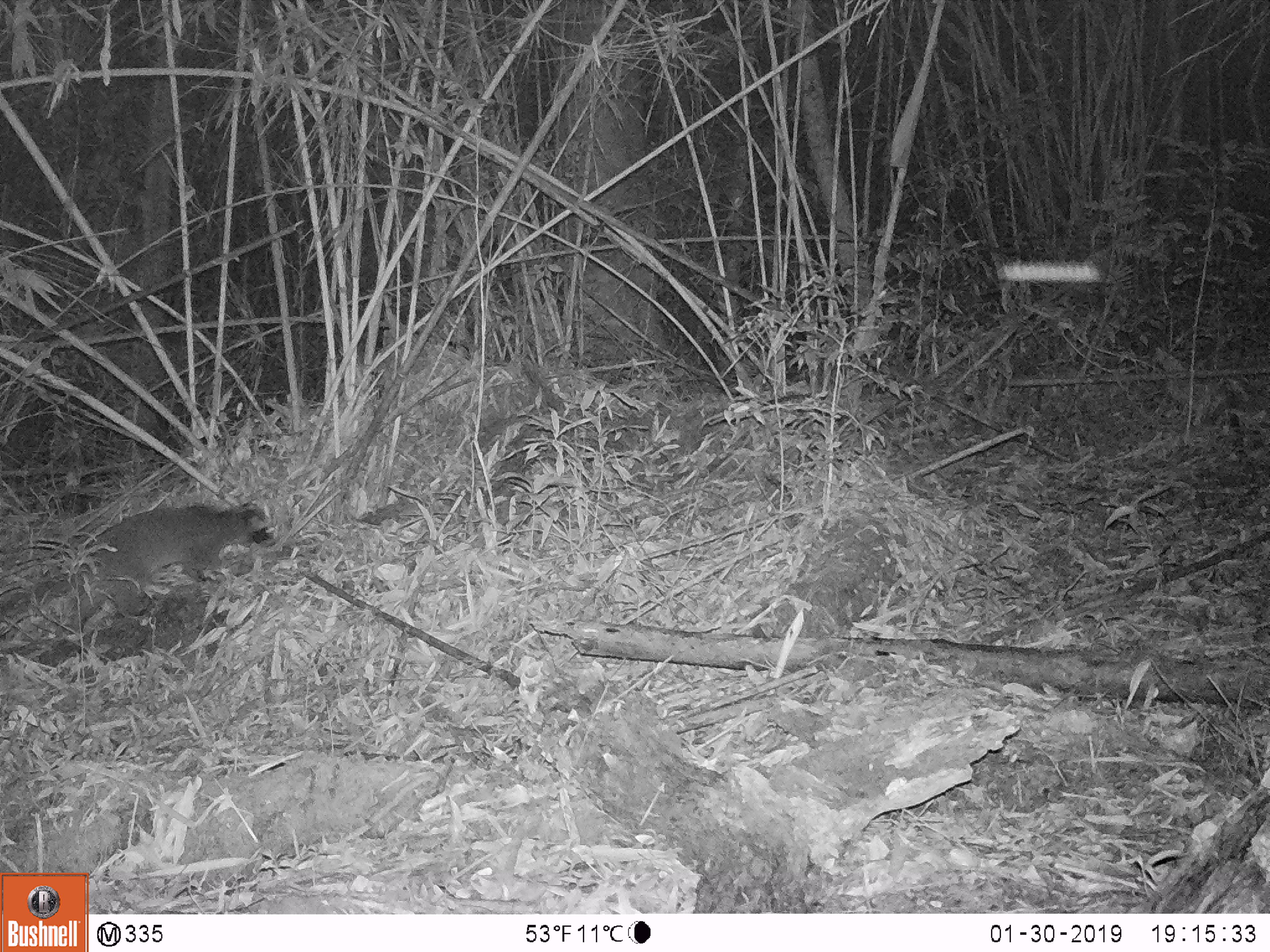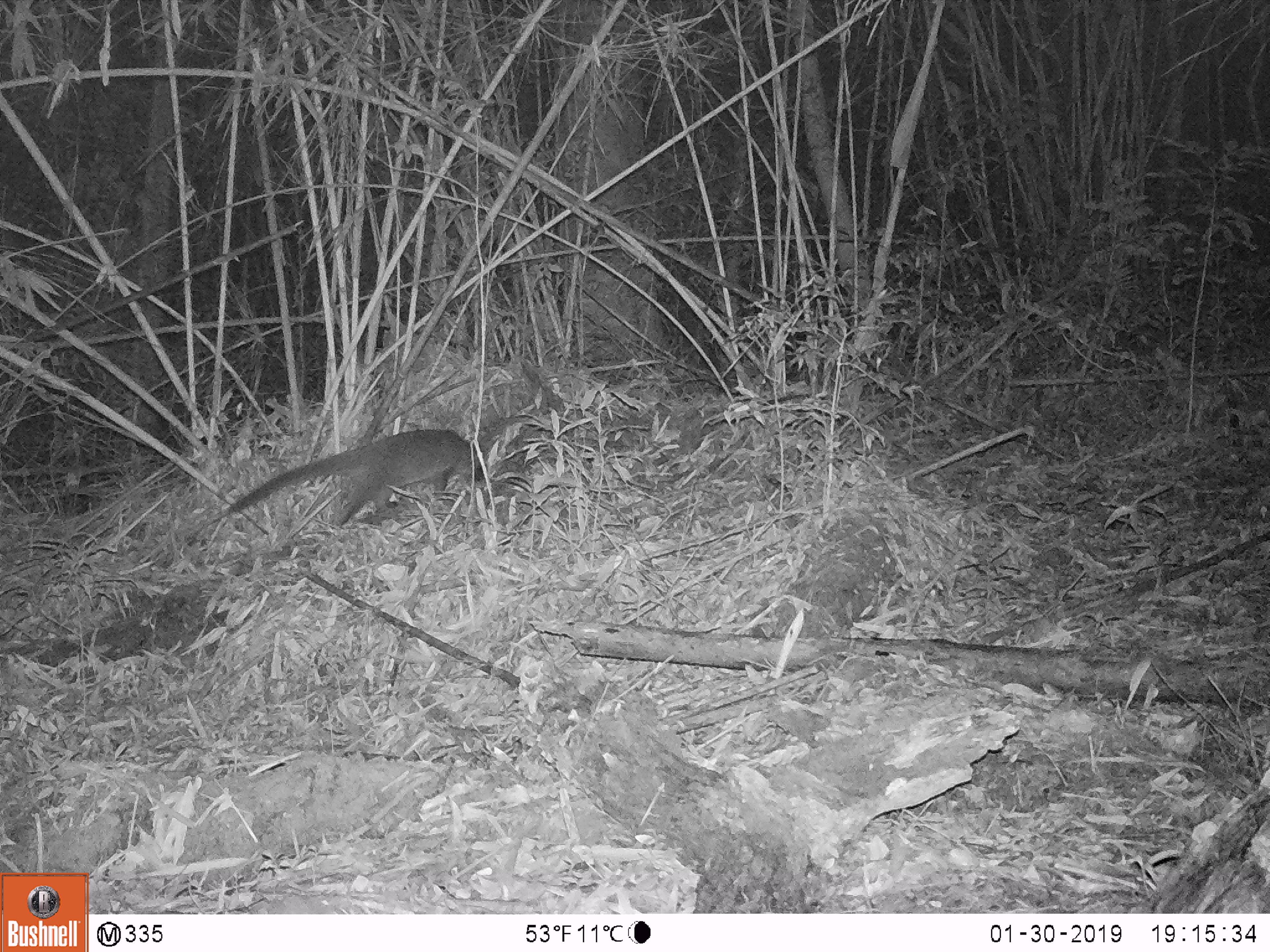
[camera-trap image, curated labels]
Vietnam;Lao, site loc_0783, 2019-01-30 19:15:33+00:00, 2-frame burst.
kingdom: Animalia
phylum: Chordata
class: Mammalia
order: Carnivora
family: Viverridae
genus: Paguma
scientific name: Paguma larvata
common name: masked palm civet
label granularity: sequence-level